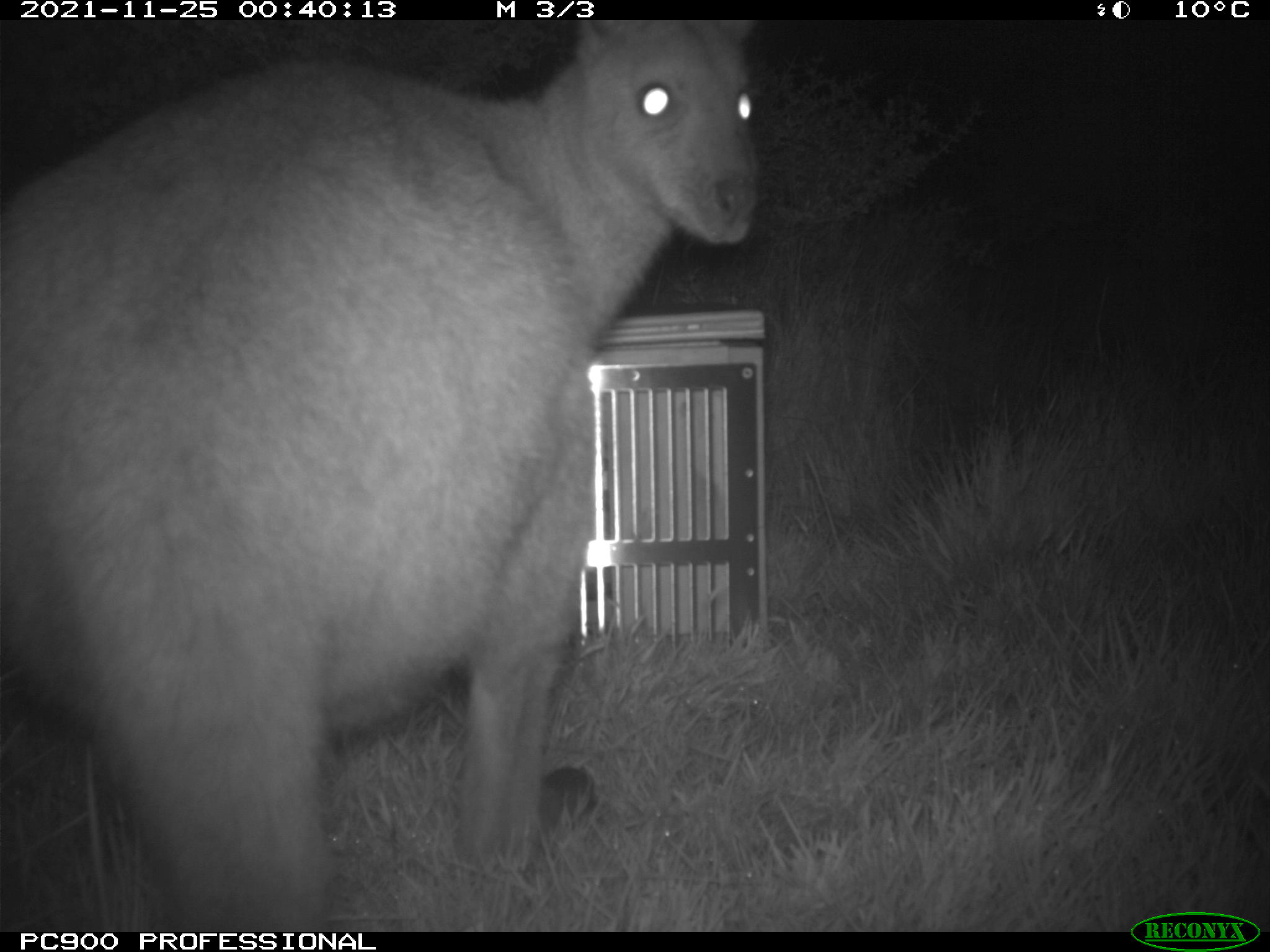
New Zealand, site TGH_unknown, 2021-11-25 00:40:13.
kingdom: Animalia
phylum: Chordata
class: Mammalia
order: Diprotodontia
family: Macropodidae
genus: Notamacropus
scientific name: Notamacropus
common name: wallaby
Wallaby (Notamacropus).